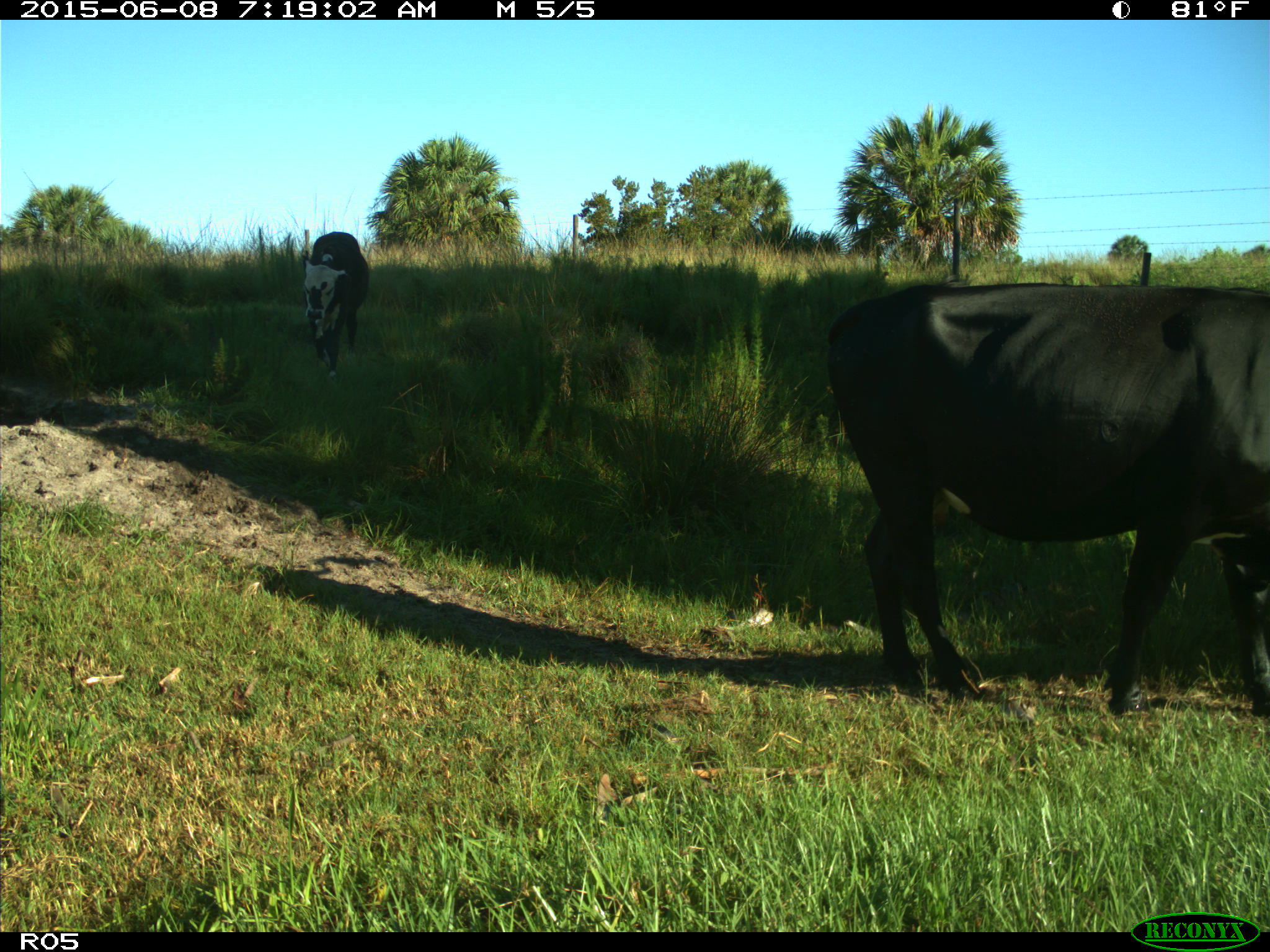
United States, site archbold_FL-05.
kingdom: Animalia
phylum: Chordata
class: Mammalia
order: Artiodactyla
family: Bovidae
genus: Bos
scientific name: Bos taurus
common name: domestic cow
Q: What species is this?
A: Bos taurus (domestic cow).